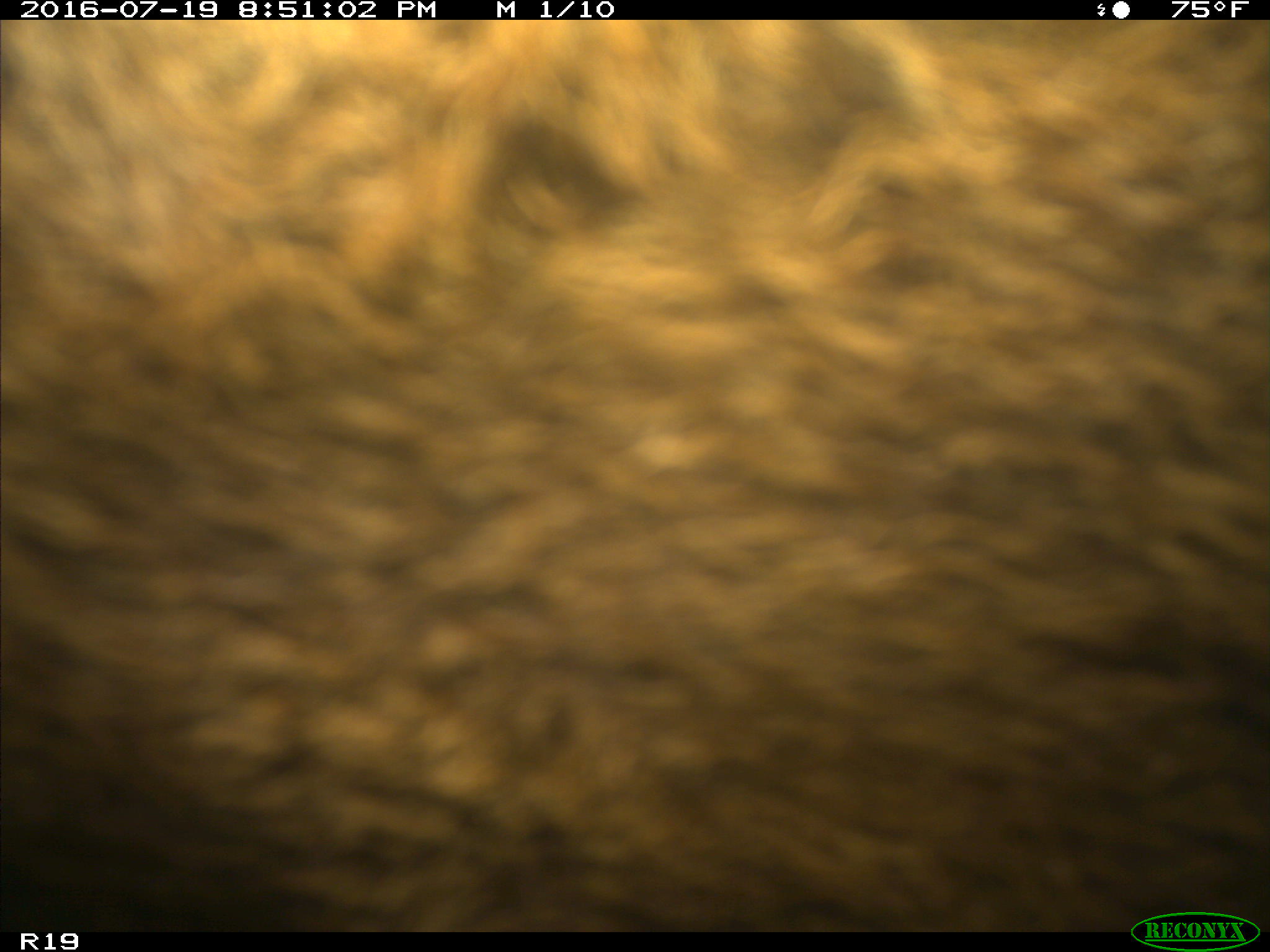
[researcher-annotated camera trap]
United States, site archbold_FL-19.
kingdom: Animalia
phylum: Chordata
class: Mammalia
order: Artiodactyla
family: Bovidae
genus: Bos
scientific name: Bos taurus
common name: domestic cow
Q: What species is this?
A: Bos taurus (domestic cow).